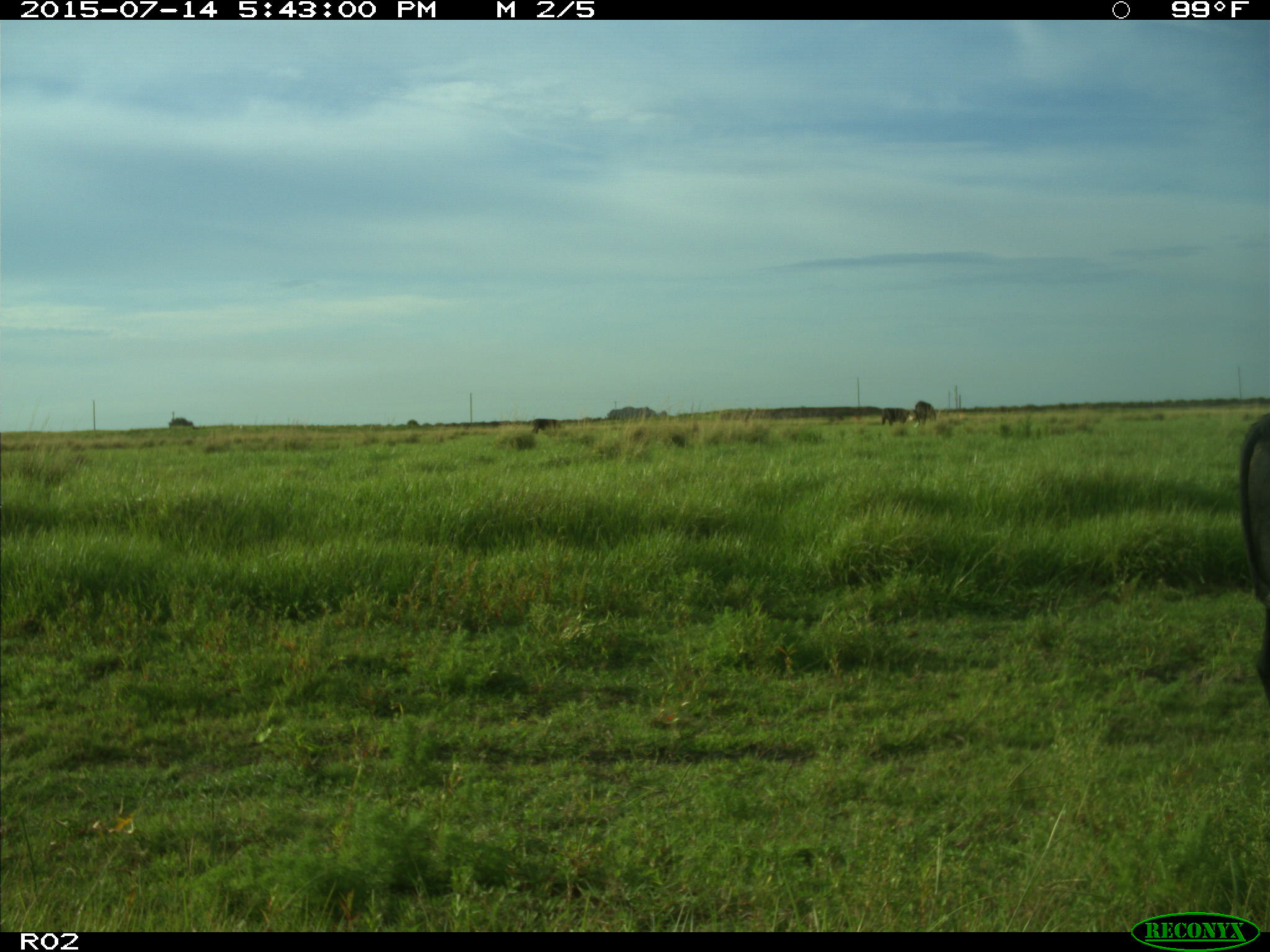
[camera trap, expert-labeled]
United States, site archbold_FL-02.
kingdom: Animalia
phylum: Chordata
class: Mammalia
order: Artiodactyla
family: Bovidae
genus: Bos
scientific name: Bos taurus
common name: domestic cow